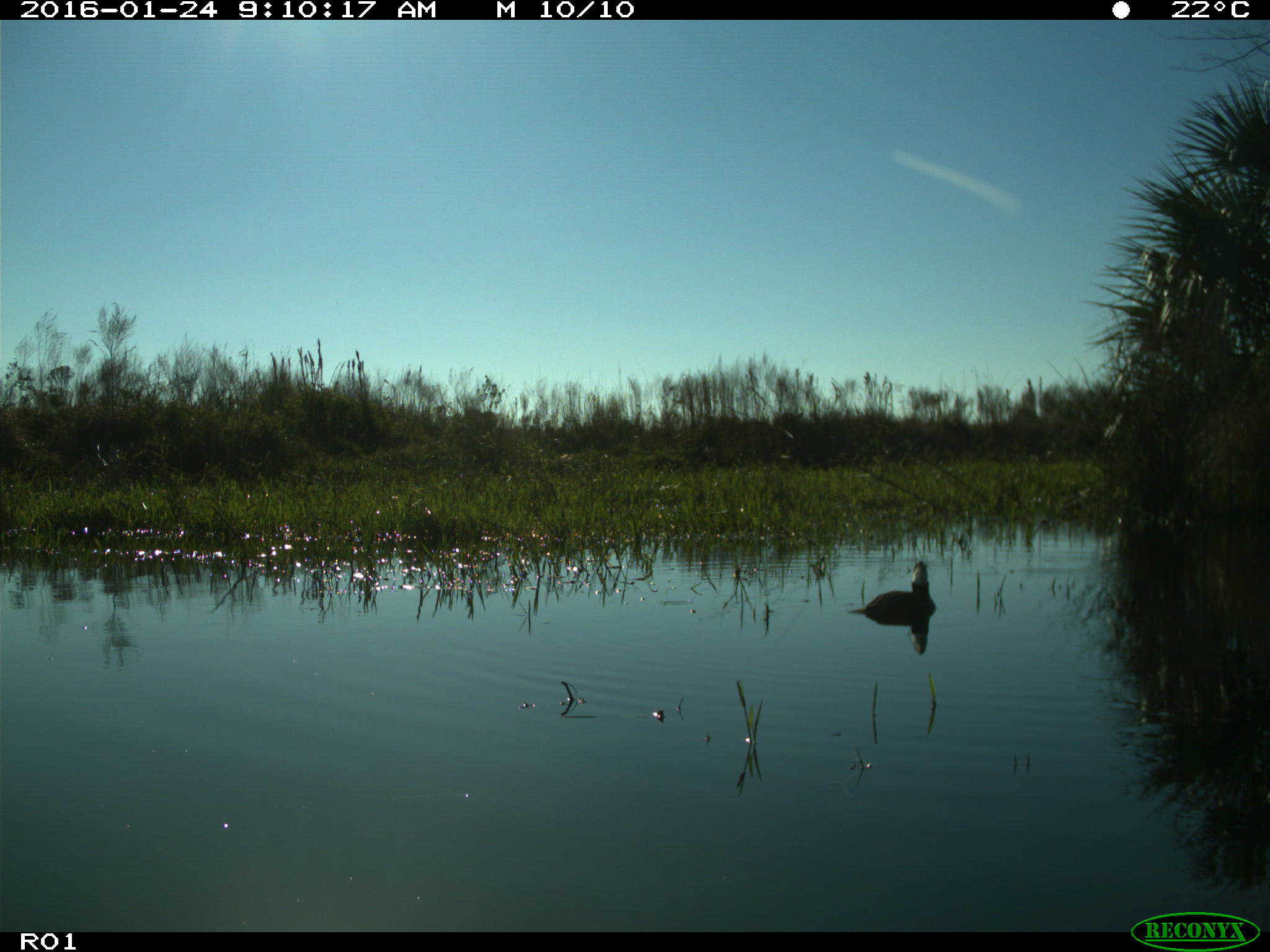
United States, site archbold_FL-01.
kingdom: Animalia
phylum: Chordata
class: Aves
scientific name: Aves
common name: birds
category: unidentified bird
Unidentified bird (birds) (Aves).